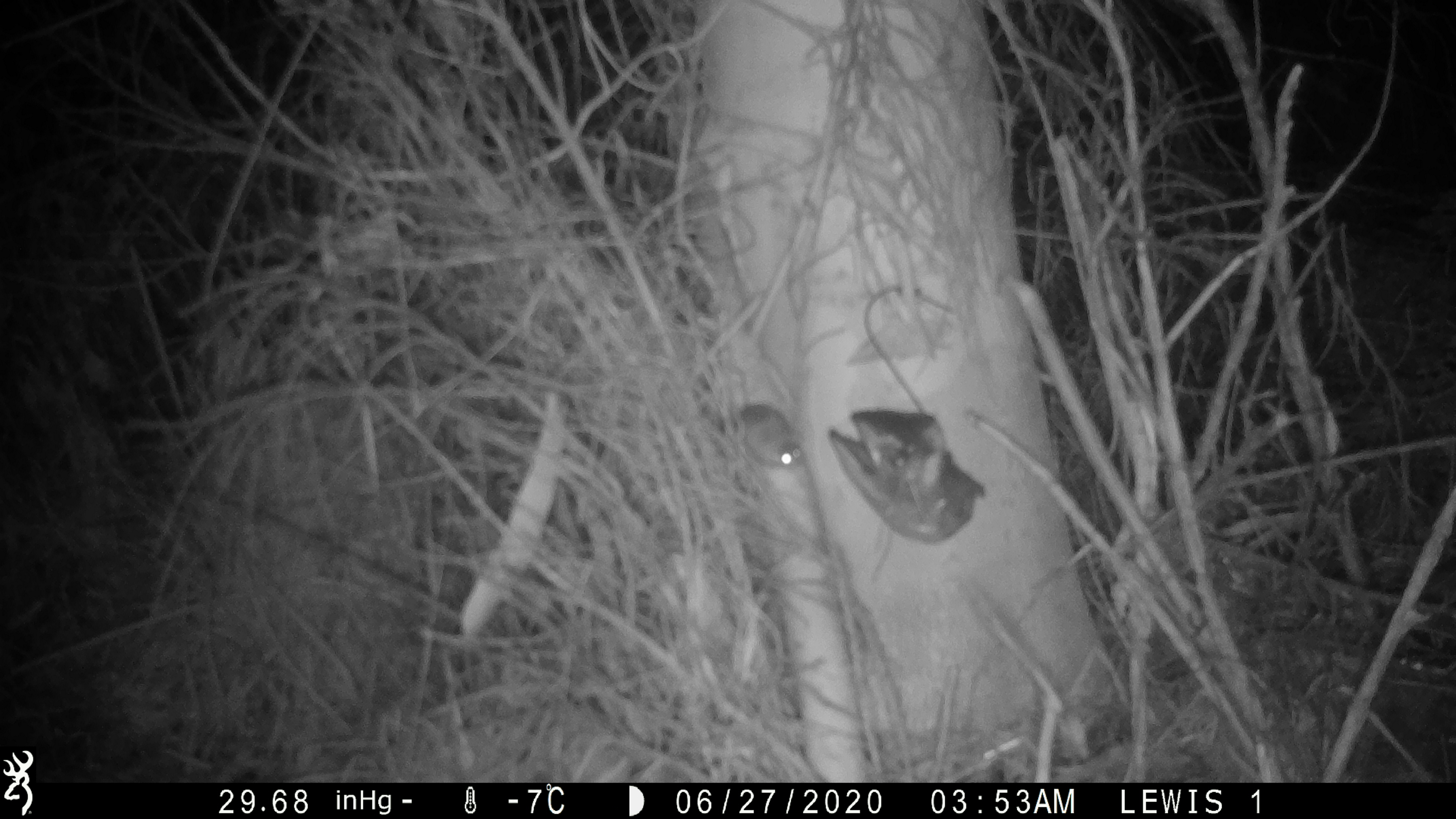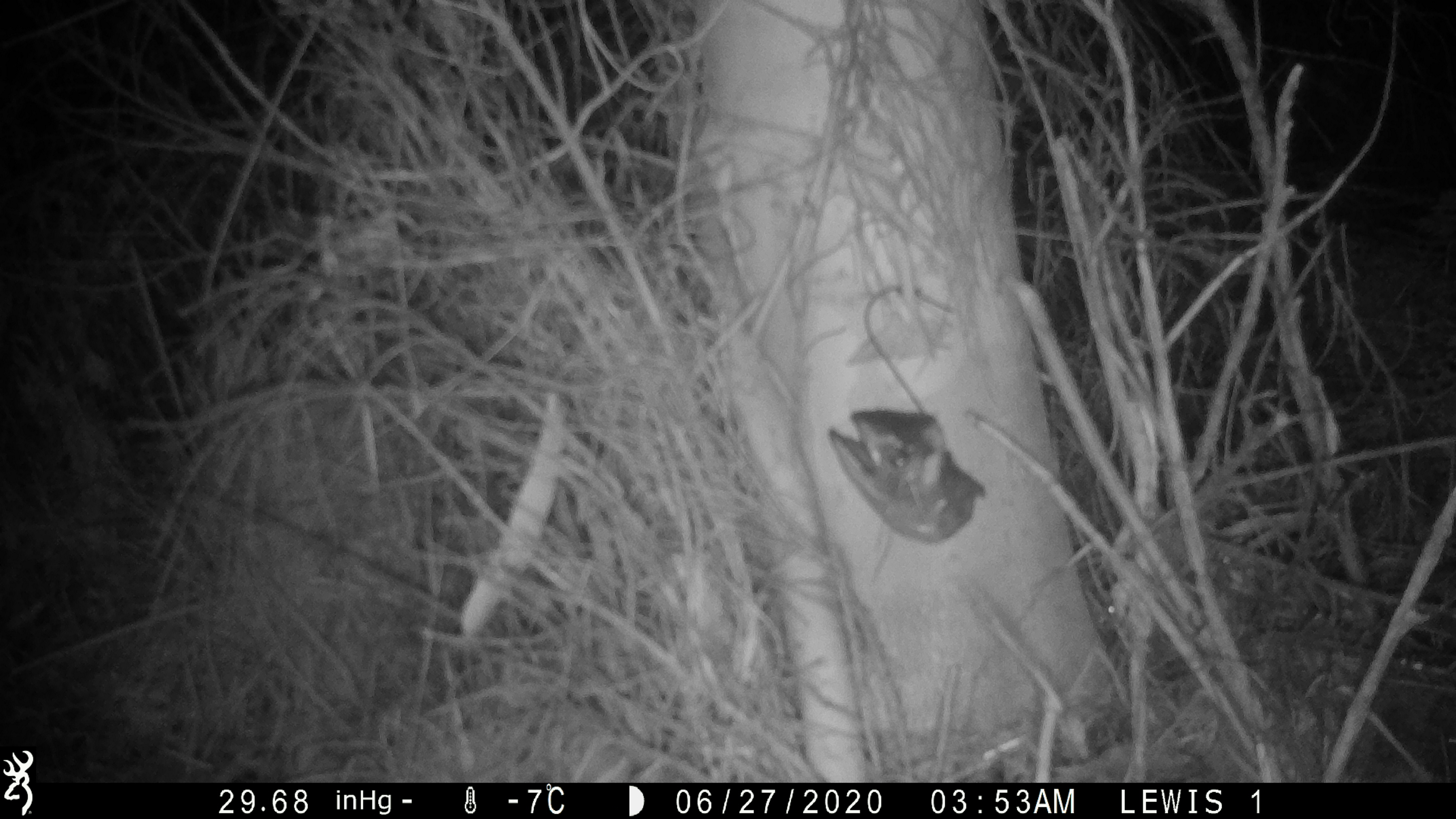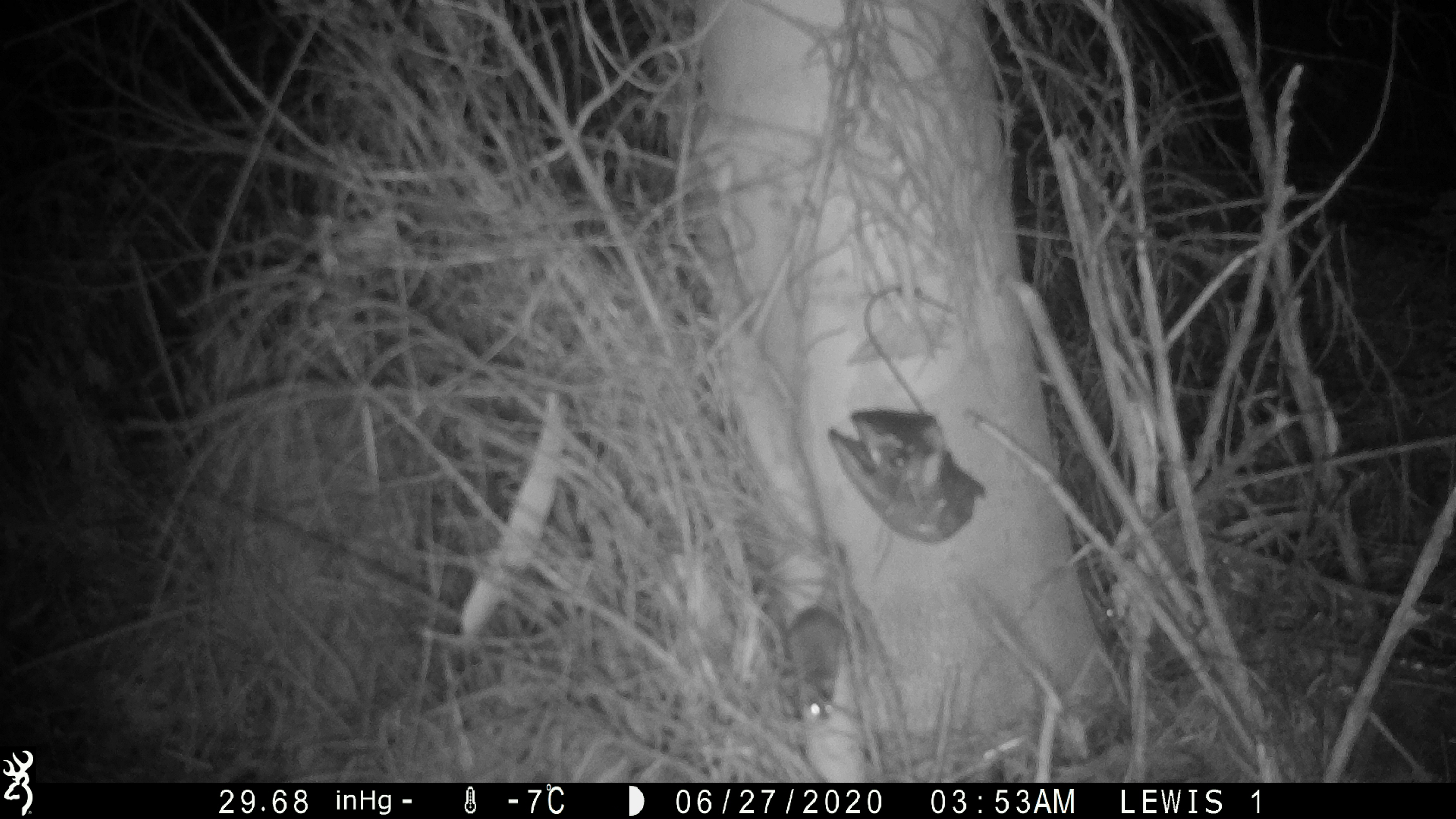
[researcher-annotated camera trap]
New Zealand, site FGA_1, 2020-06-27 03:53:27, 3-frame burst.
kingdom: Animalia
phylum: Chordata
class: Mammalia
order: Rodentia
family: Muridae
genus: Mus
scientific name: Mus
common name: mouse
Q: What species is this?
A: Mouse (Mus).